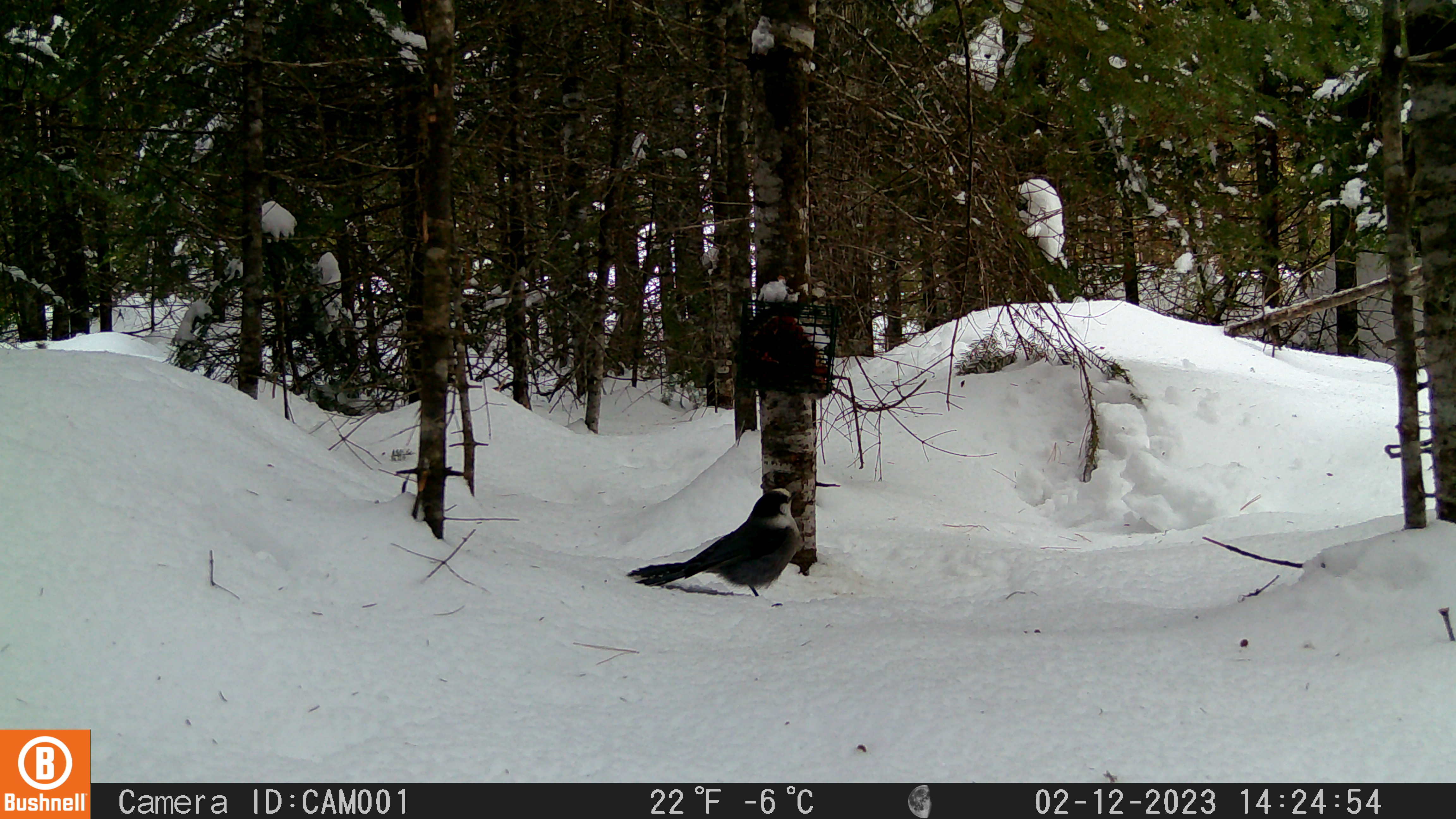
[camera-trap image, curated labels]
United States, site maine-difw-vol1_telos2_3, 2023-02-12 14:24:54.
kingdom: Animalia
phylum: Chordata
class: Aves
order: Passeriformes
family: Corvidae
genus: Perisoreus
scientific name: Perisoreus canadensis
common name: canada jay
Canada jay (Perisoreus canadensis).